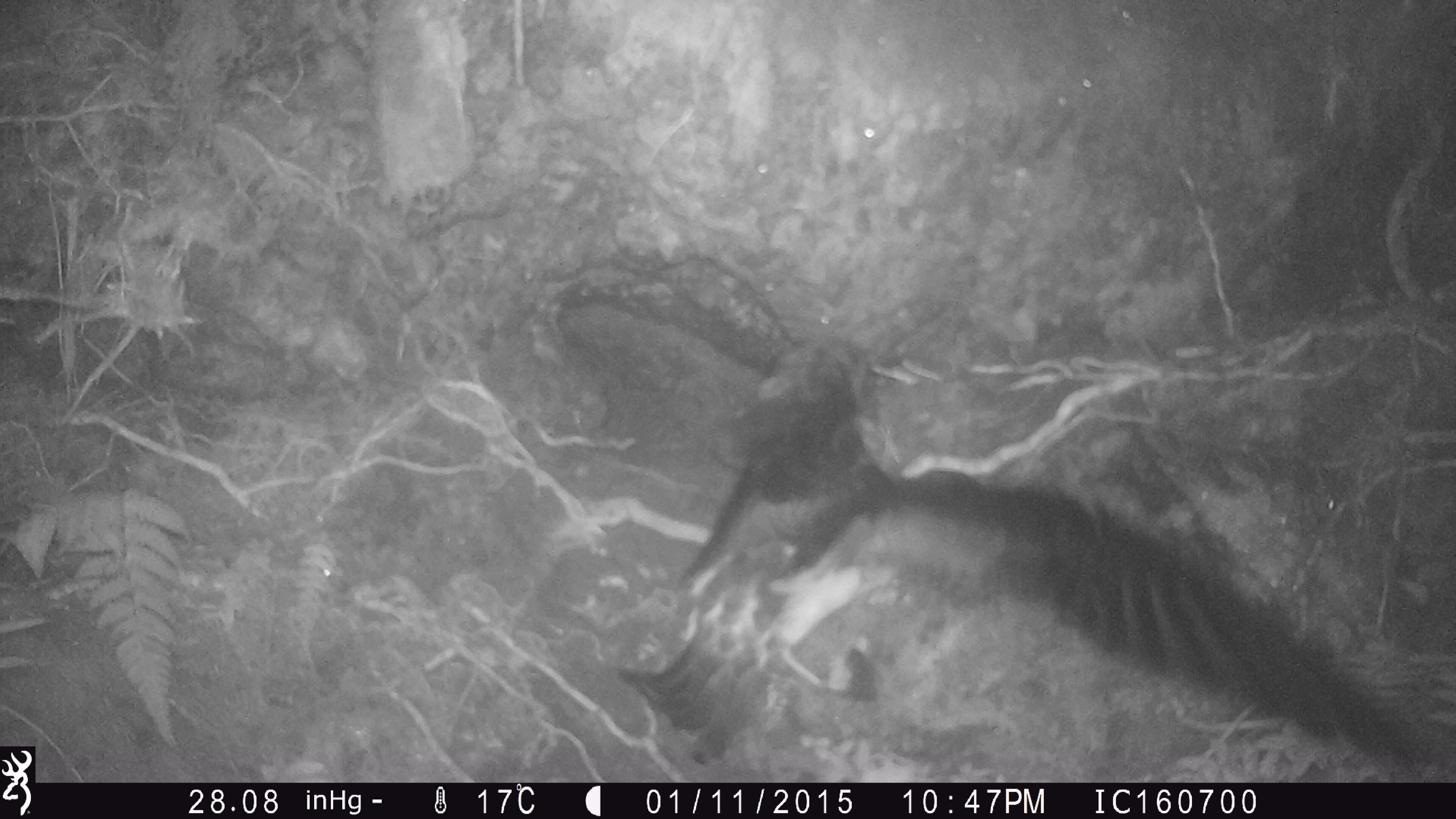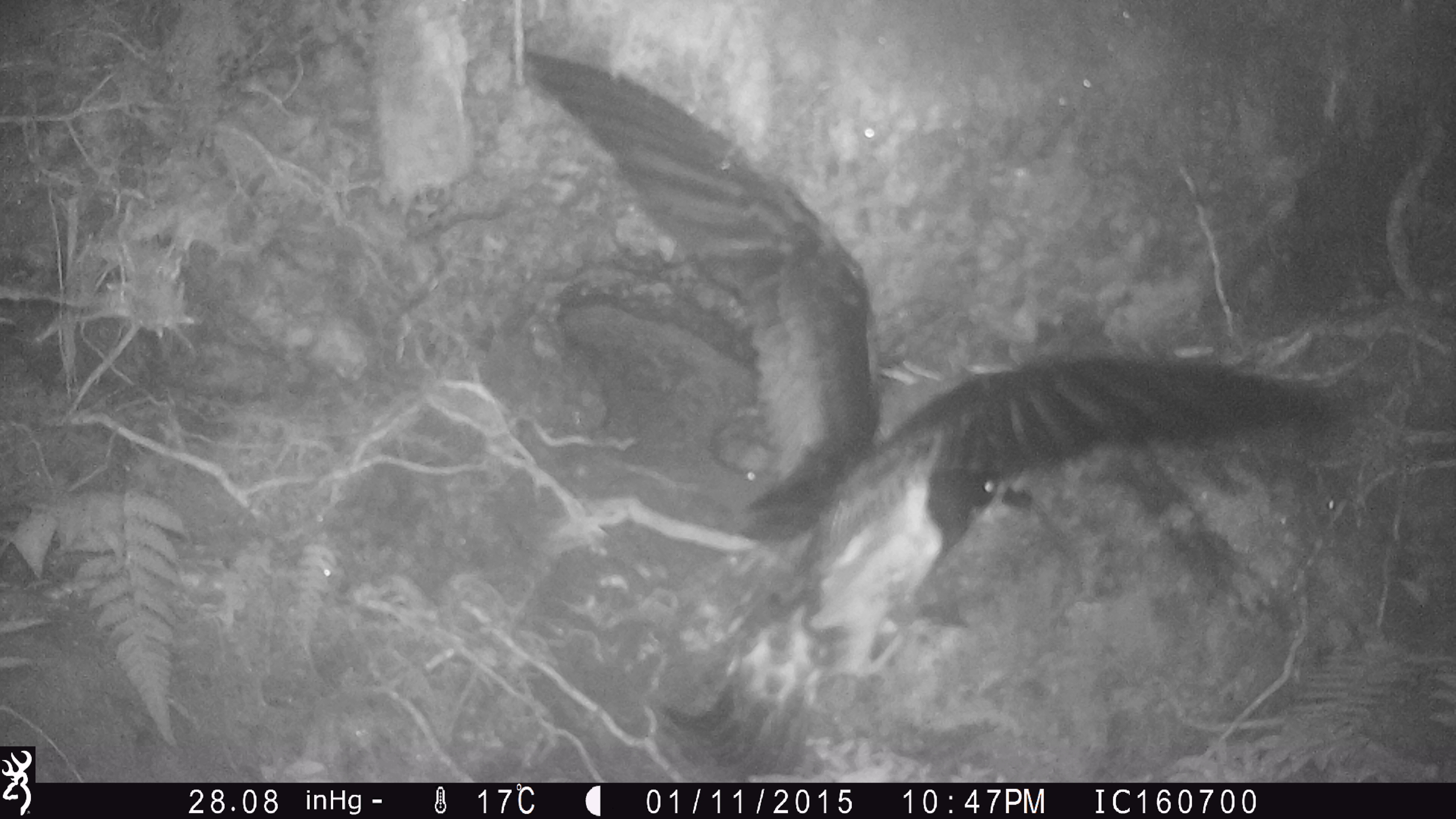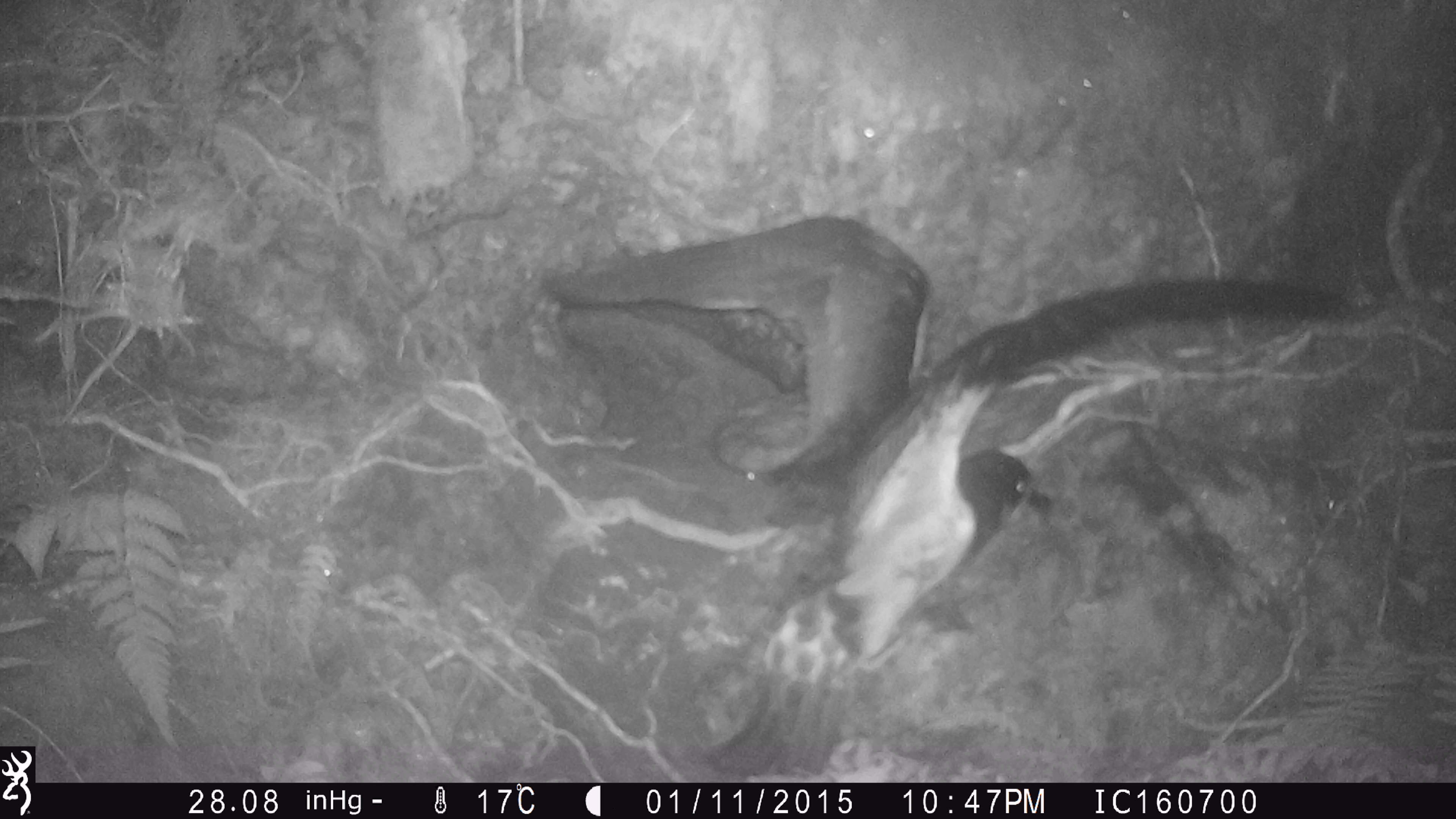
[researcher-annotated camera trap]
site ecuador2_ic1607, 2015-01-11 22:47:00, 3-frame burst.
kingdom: Animalia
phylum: Chordata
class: Aves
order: Procellariiformes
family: Procellariidae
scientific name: Procellariidae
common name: petrel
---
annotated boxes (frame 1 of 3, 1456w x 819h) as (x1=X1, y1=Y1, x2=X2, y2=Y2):
petrel: (x1=608, y1=327, x2=1426, y2=771)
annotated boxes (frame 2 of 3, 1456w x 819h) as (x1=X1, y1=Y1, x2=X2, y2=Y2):
petrel: (x1=507, y1=46, x2=1371, y2=776)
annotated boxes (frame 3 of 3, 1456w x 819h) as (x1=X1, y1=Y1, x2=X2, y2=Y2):
petrel: (x1=538, y1=218, x2=1368, y2=678)